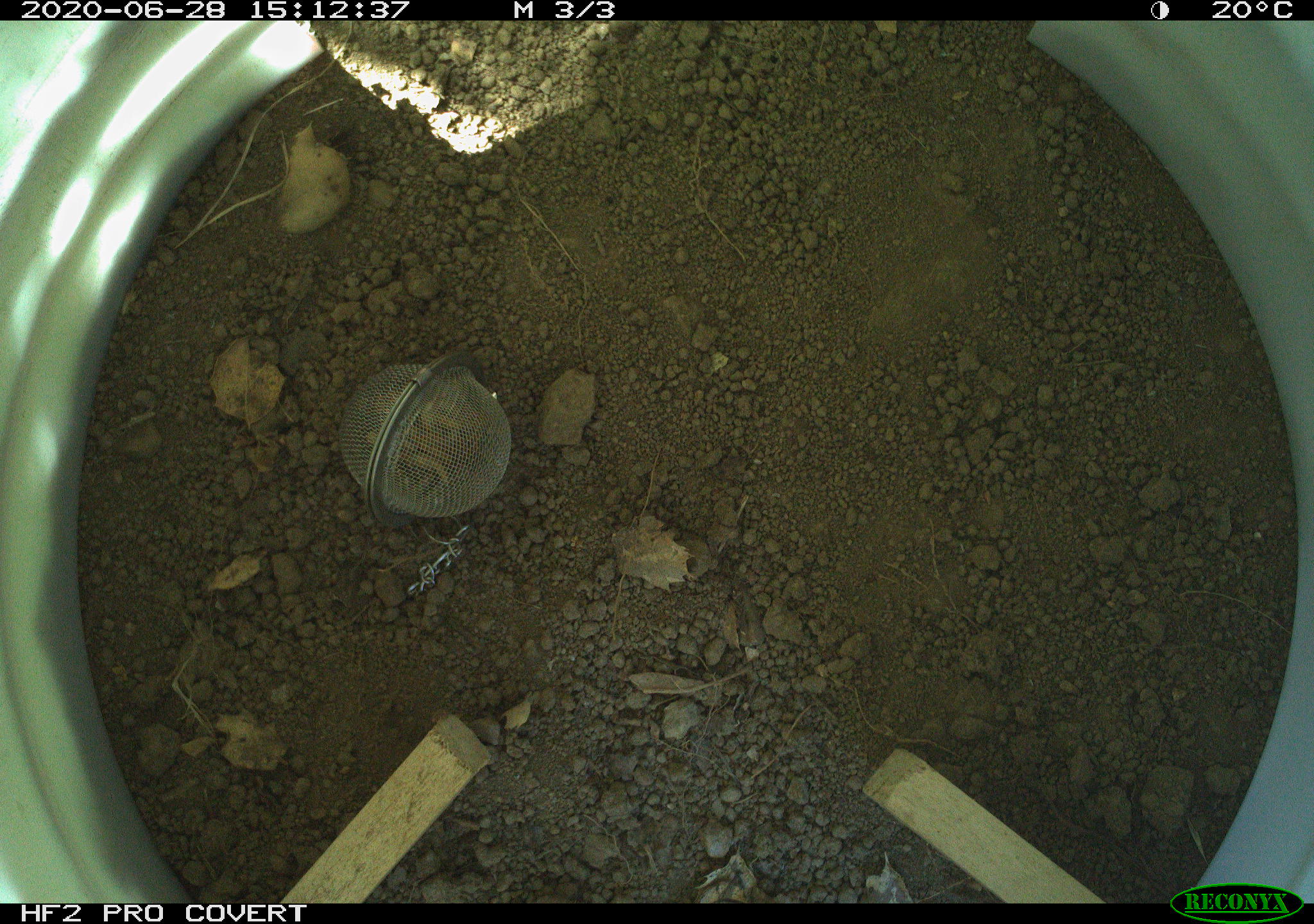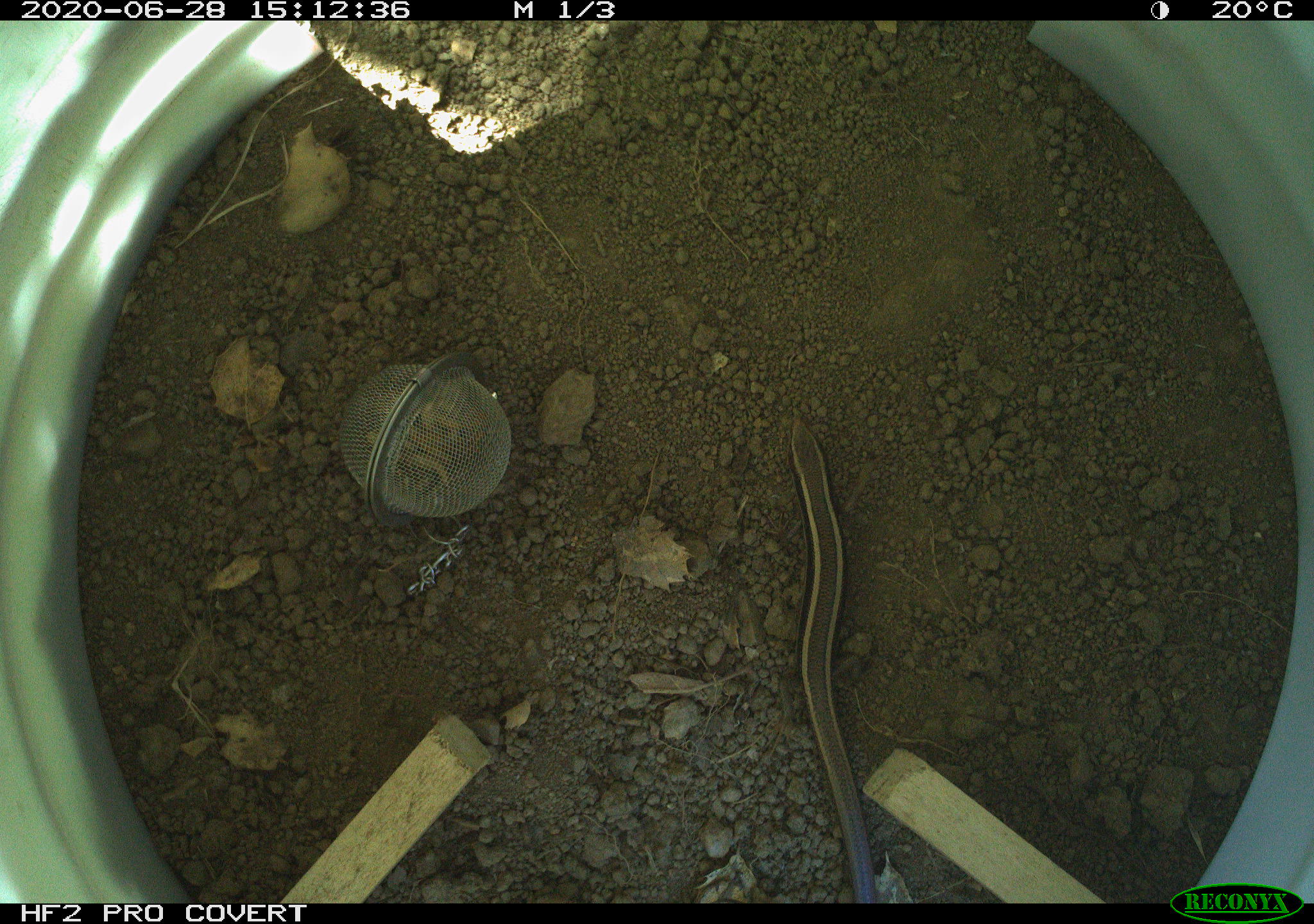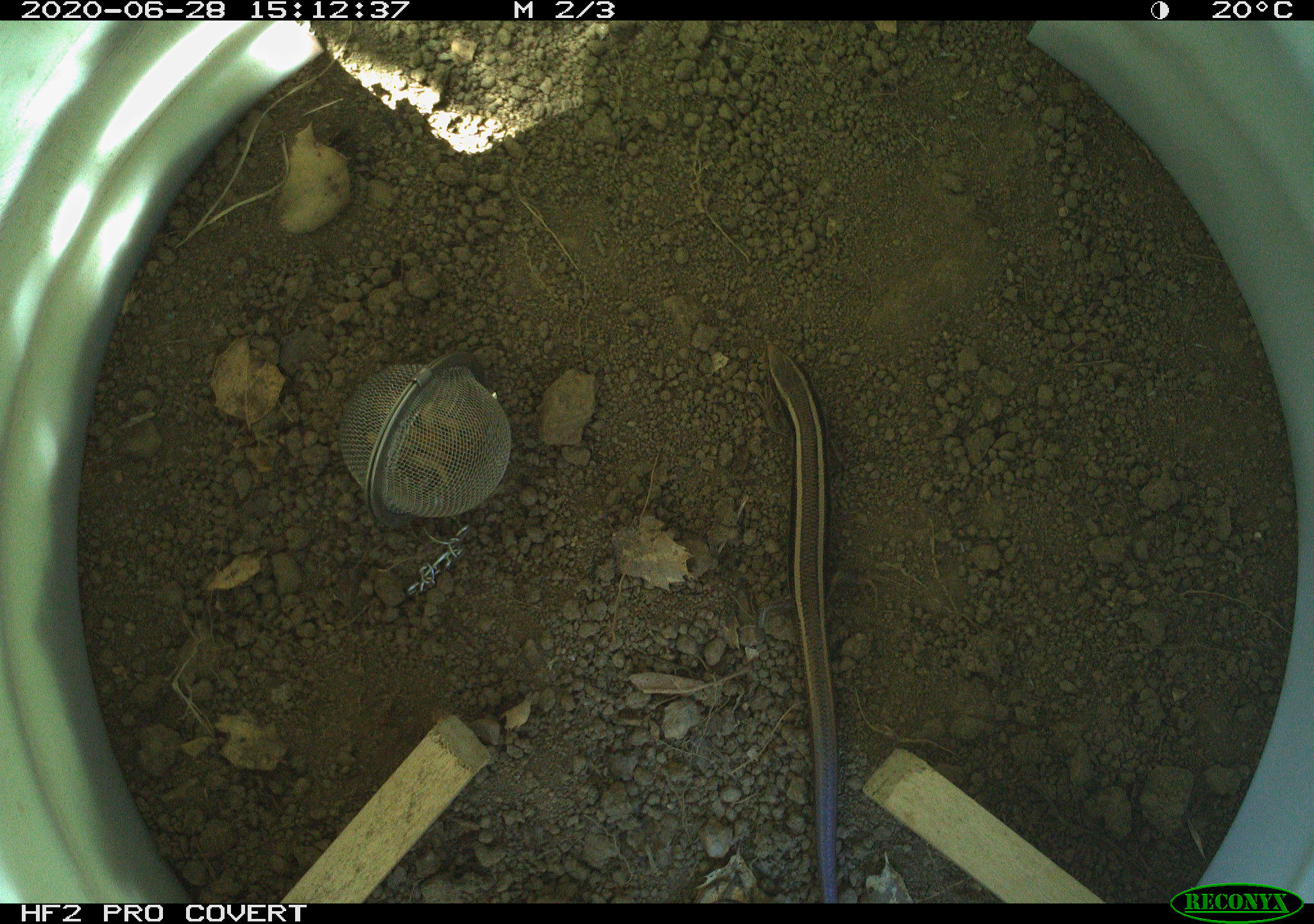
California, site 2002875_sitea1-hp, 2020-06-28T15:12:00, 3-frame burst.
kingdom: Animalia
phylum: Chordata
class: Reptilia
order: Squamata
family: Scincidae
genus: Plestiodon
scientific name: Plestiodon skiltonianus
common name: western skink